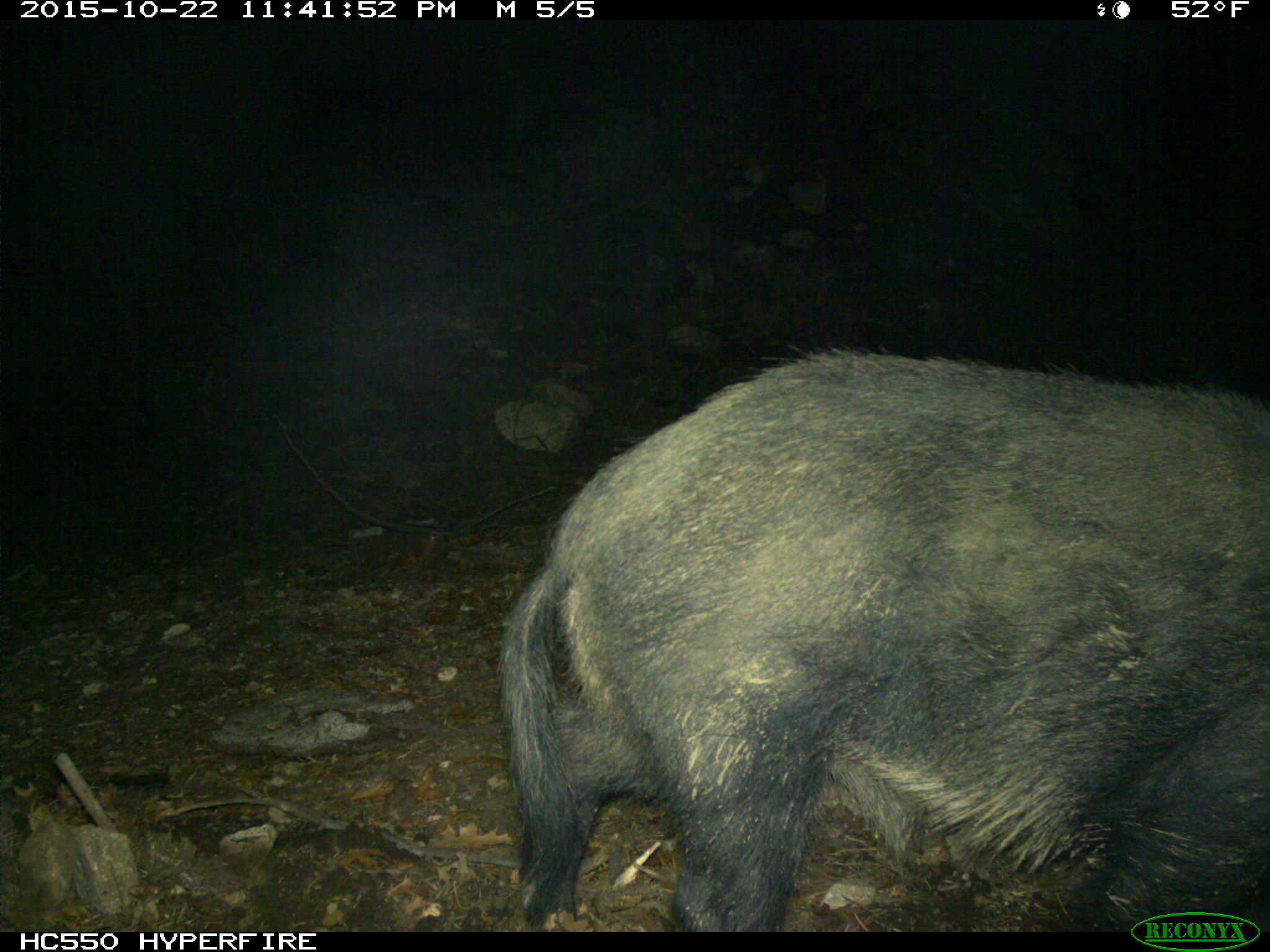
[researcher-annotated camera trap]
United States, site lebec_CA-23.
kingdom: Animalia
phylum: Chordata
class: Mammalia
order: Artiodactyla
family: Suidae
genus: Sus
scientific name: Sus scrofa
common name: wild boar